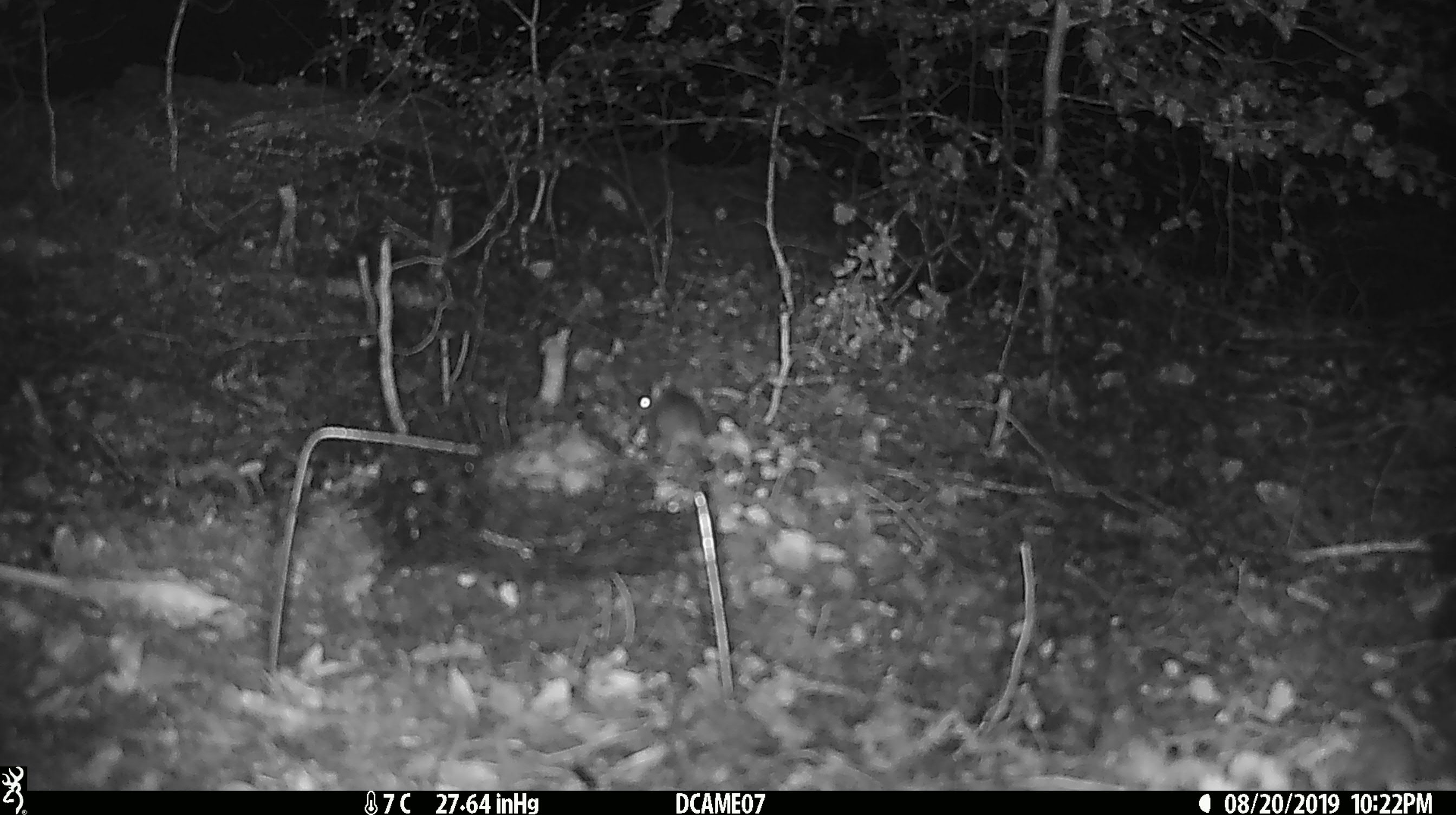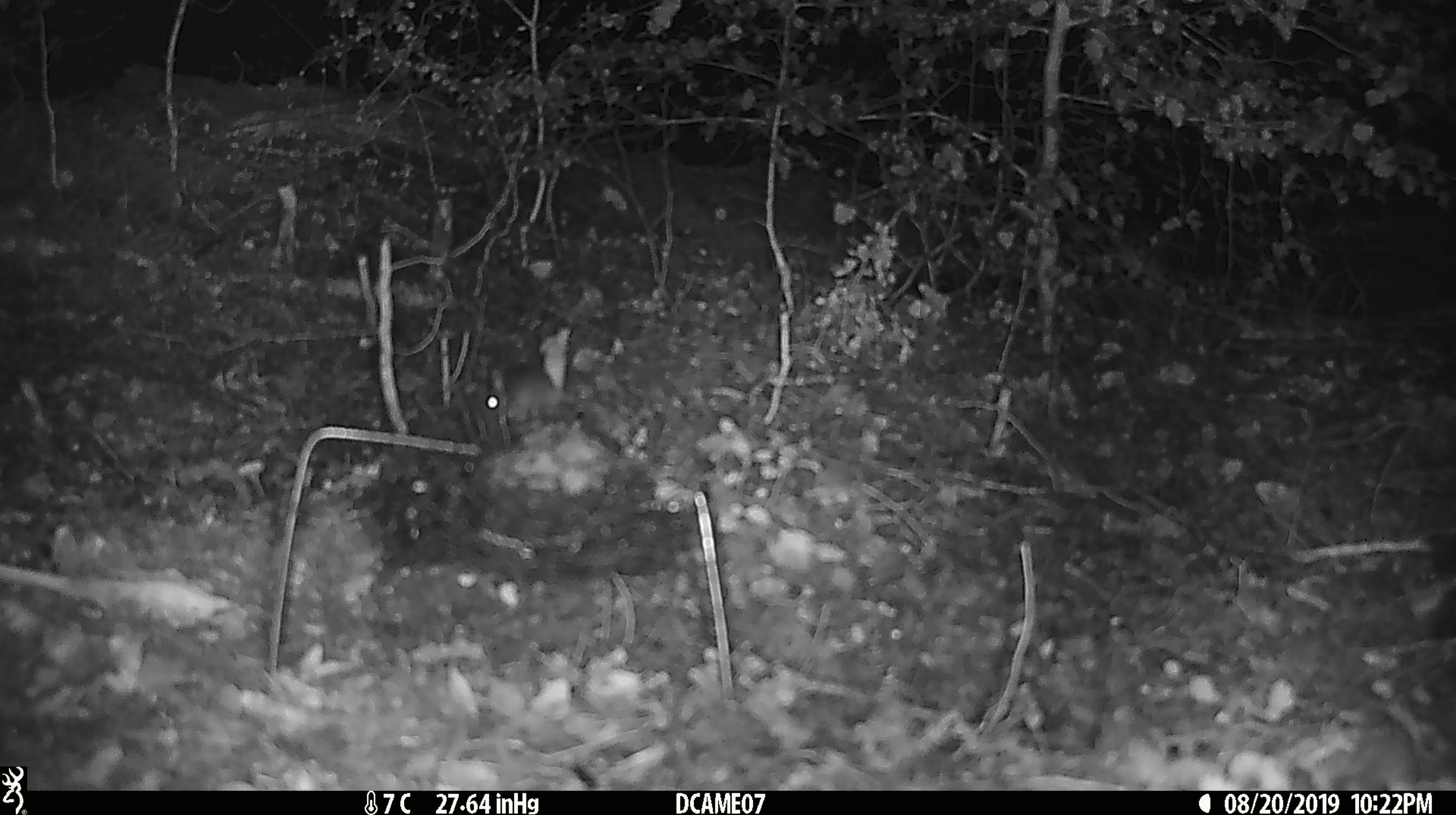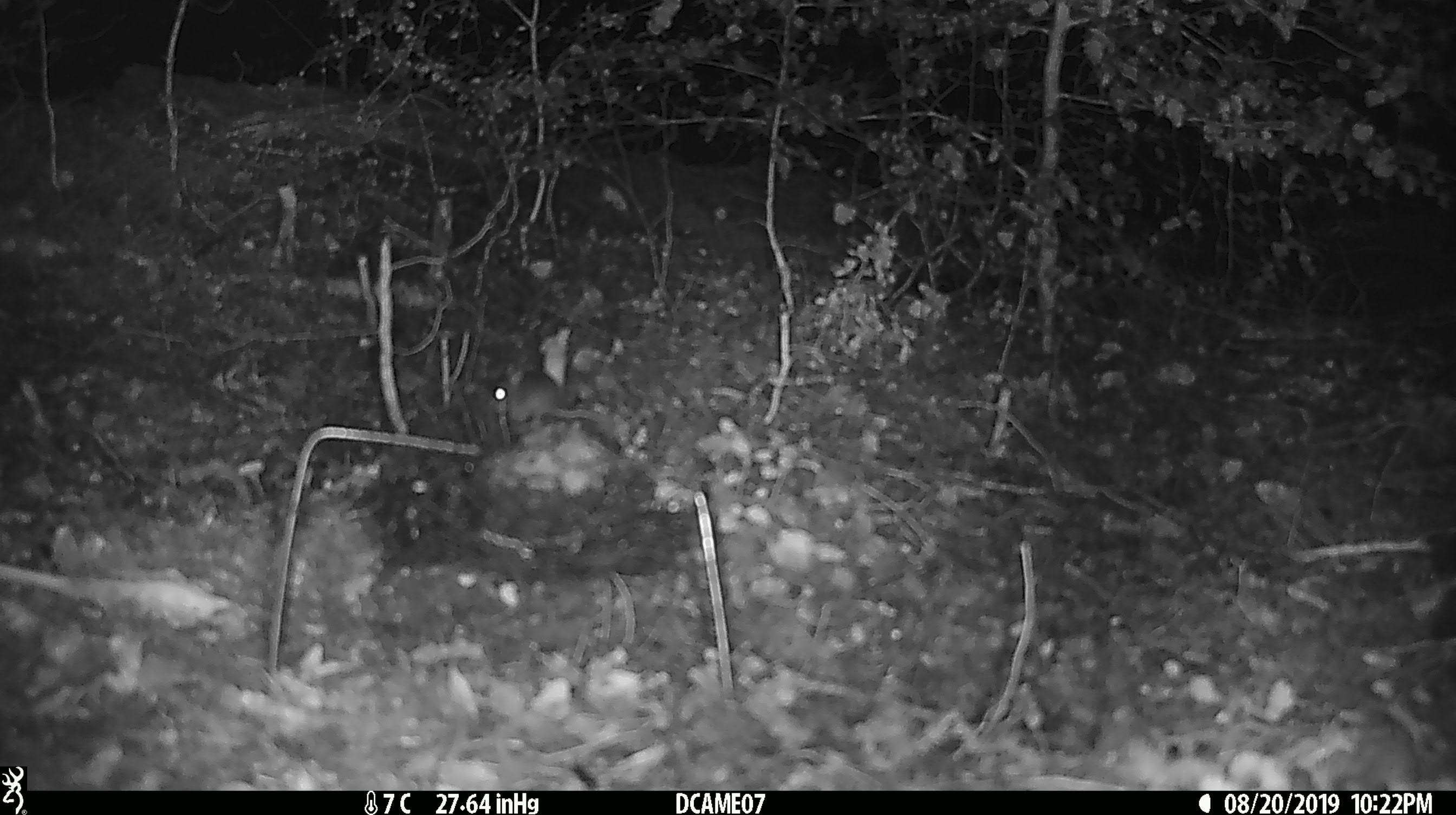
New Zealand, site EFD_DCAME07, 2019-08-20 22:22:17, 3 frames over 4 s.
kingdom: Animalia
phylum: Chordata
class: Mammalia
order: Rodentia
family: Muridae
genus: Mus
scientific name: Mus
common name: mouse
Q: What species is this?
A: Mouse (Mus).